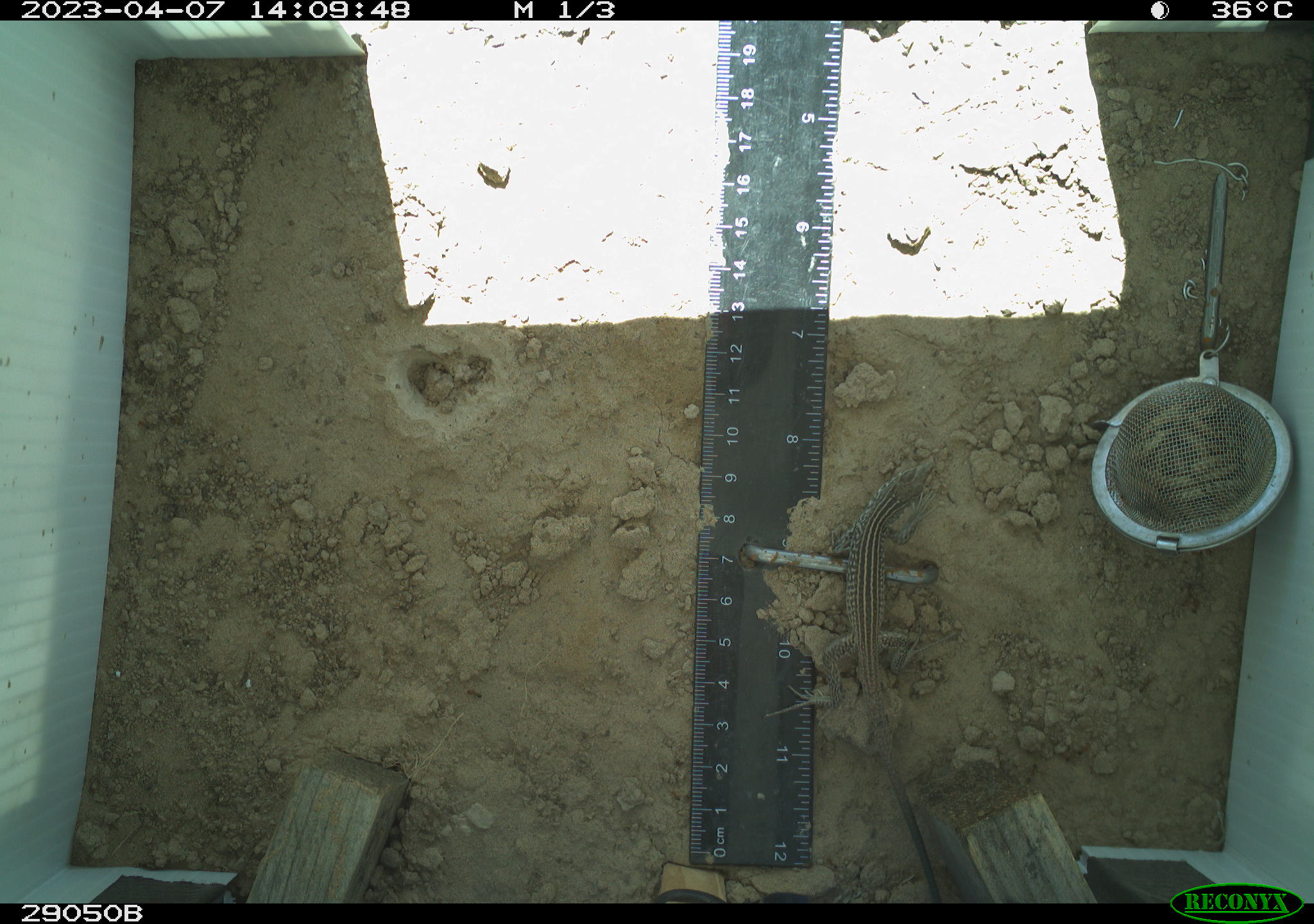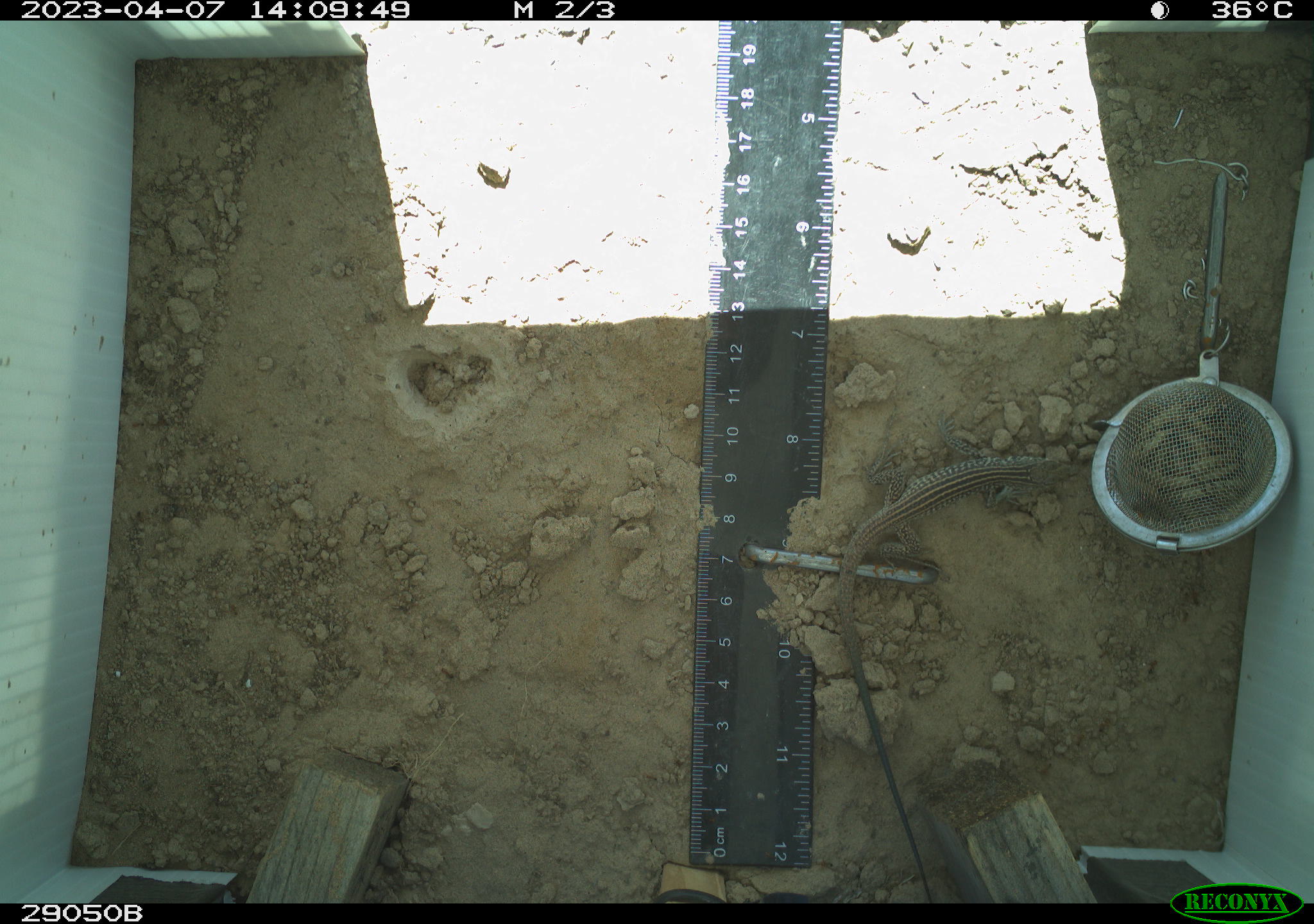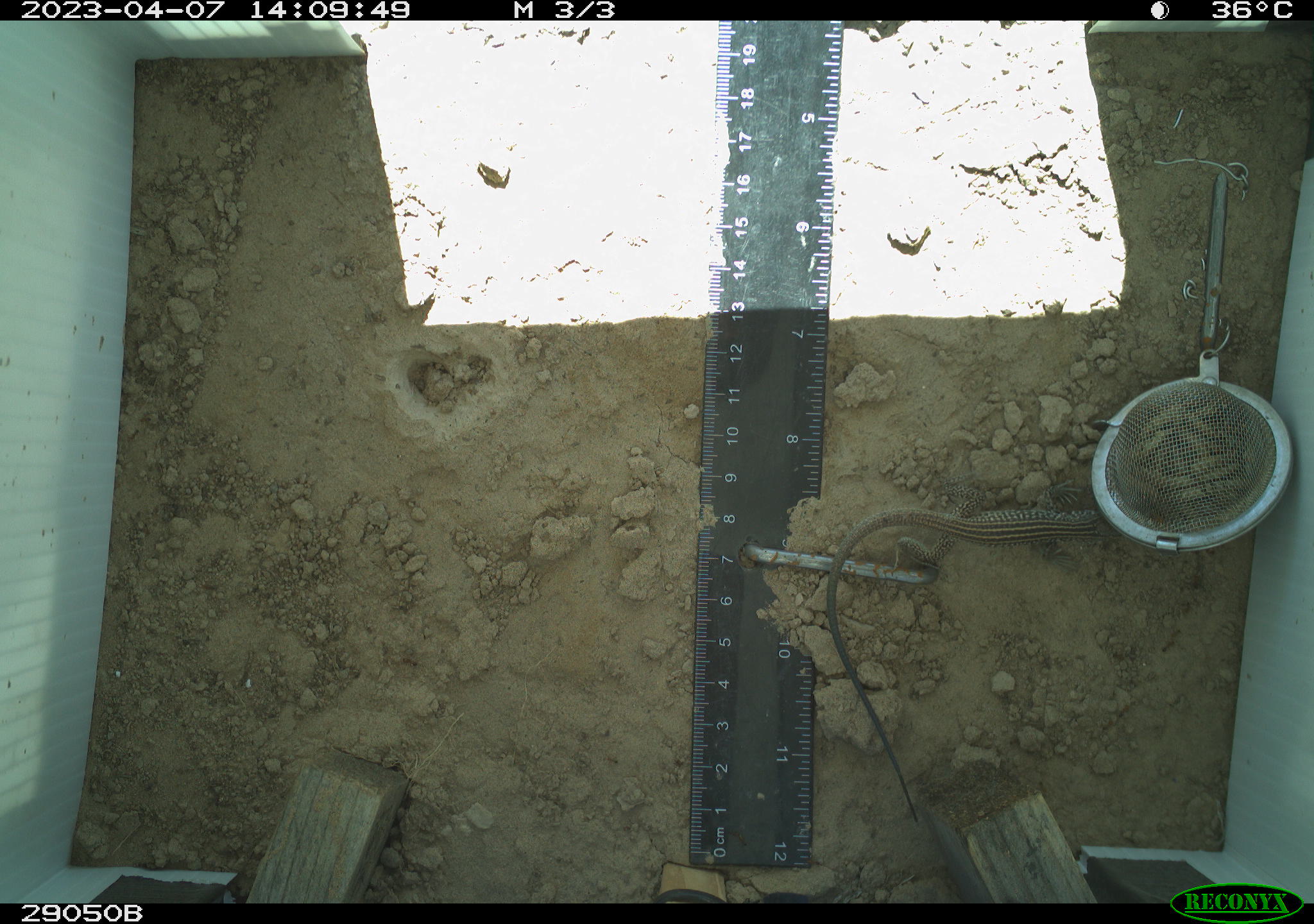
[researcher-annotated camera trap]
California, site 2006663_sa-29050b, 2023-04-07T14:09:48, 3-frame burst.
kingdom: Animalia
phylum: Chordata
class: Reptilia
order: Squamata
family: Teiidae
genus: Aspidoscelis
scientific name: Aspidoscelis tigris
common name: western whiptail